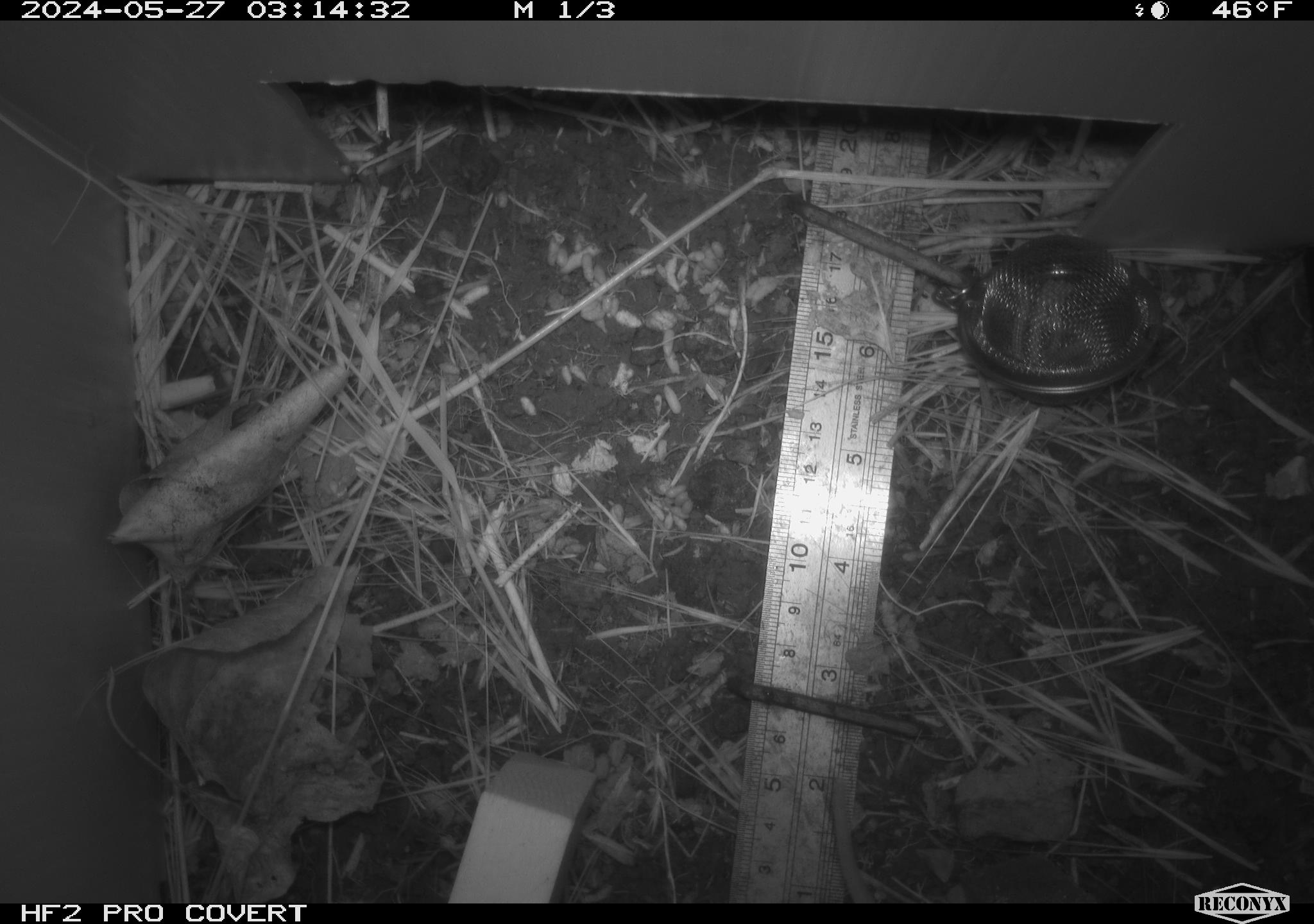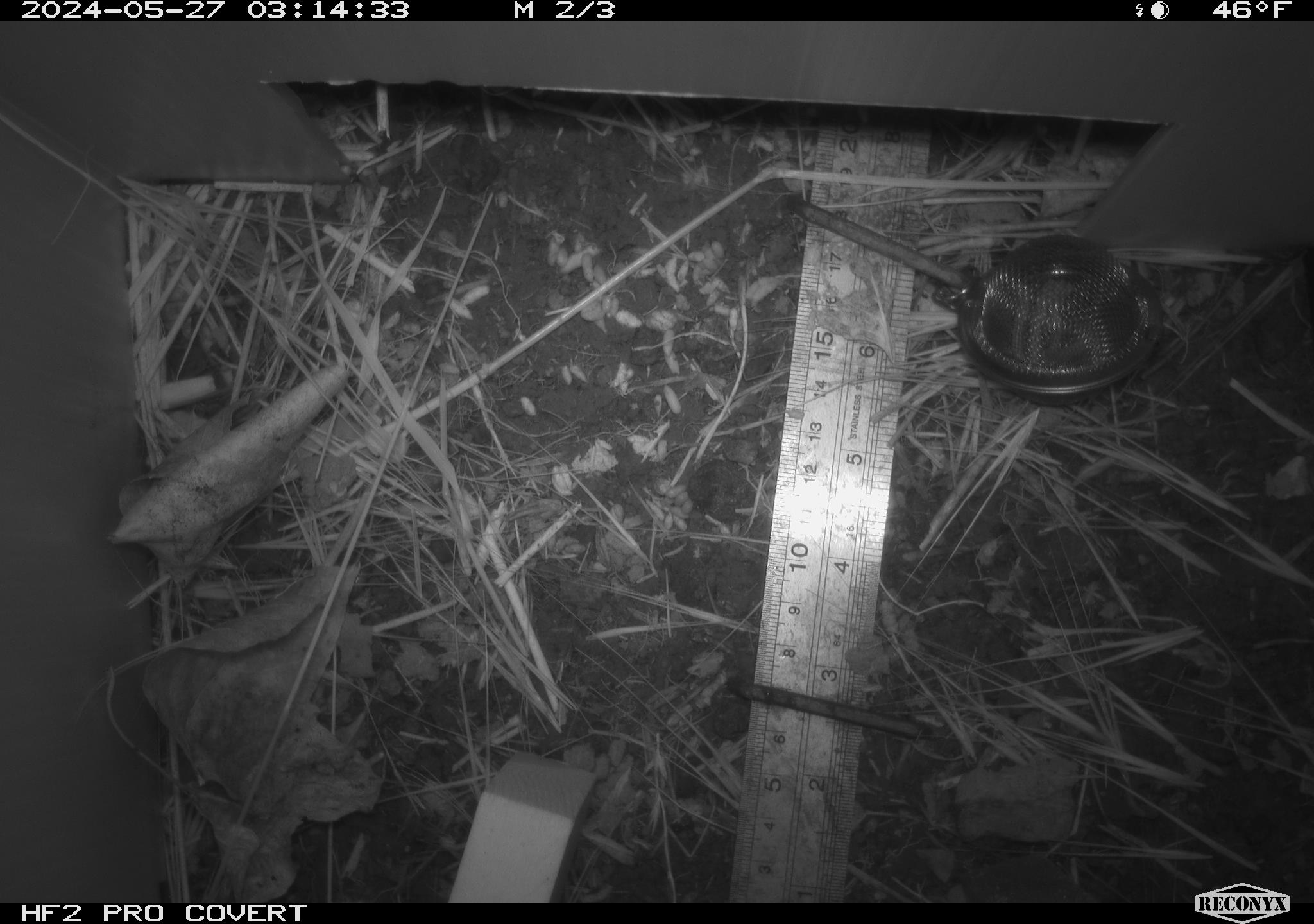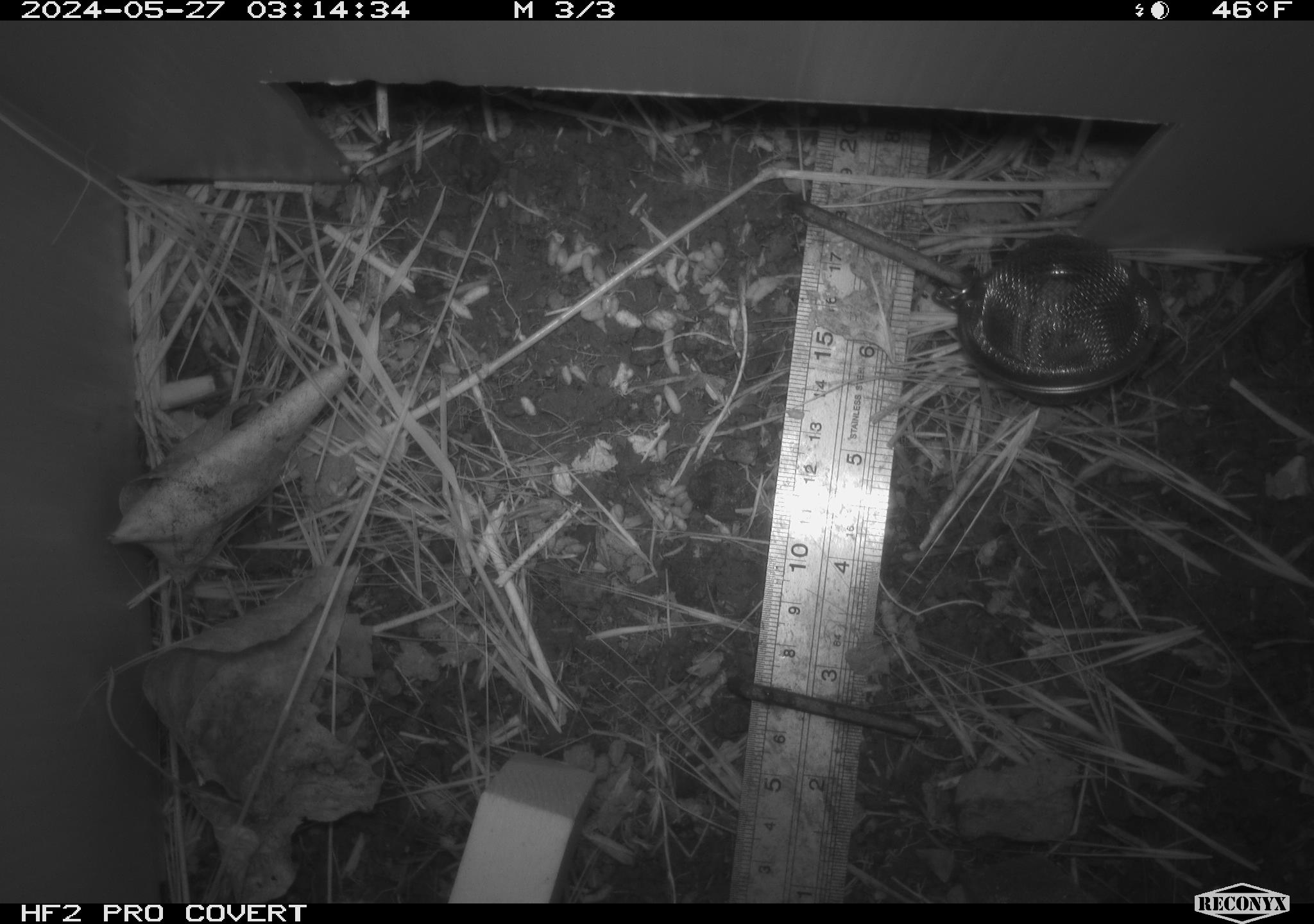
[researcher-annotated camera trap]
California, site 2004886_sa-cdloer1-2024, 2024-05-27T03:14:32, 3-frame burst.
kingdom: Animalia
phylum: Chordata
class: Mammalia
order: Rodentia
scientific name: Rodentia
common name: mouse species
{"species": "mouse species (Rodentia)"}